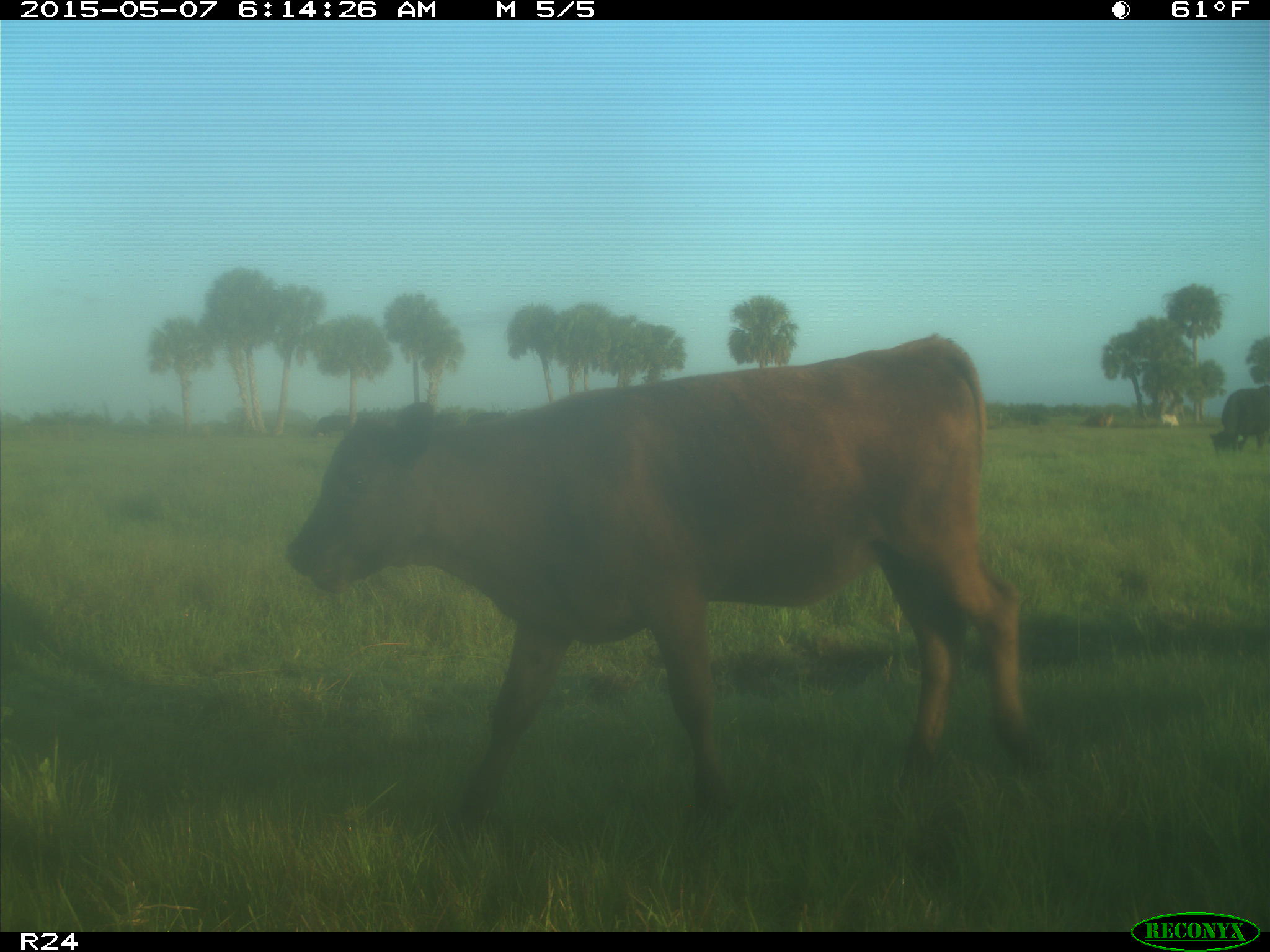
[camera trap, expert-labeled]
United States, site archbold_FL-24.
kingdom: Animalia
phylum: Chordata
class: Mammalia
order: Artiodactyla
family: Bovidae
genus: Bos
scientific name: Bos taurus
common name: domestic cow